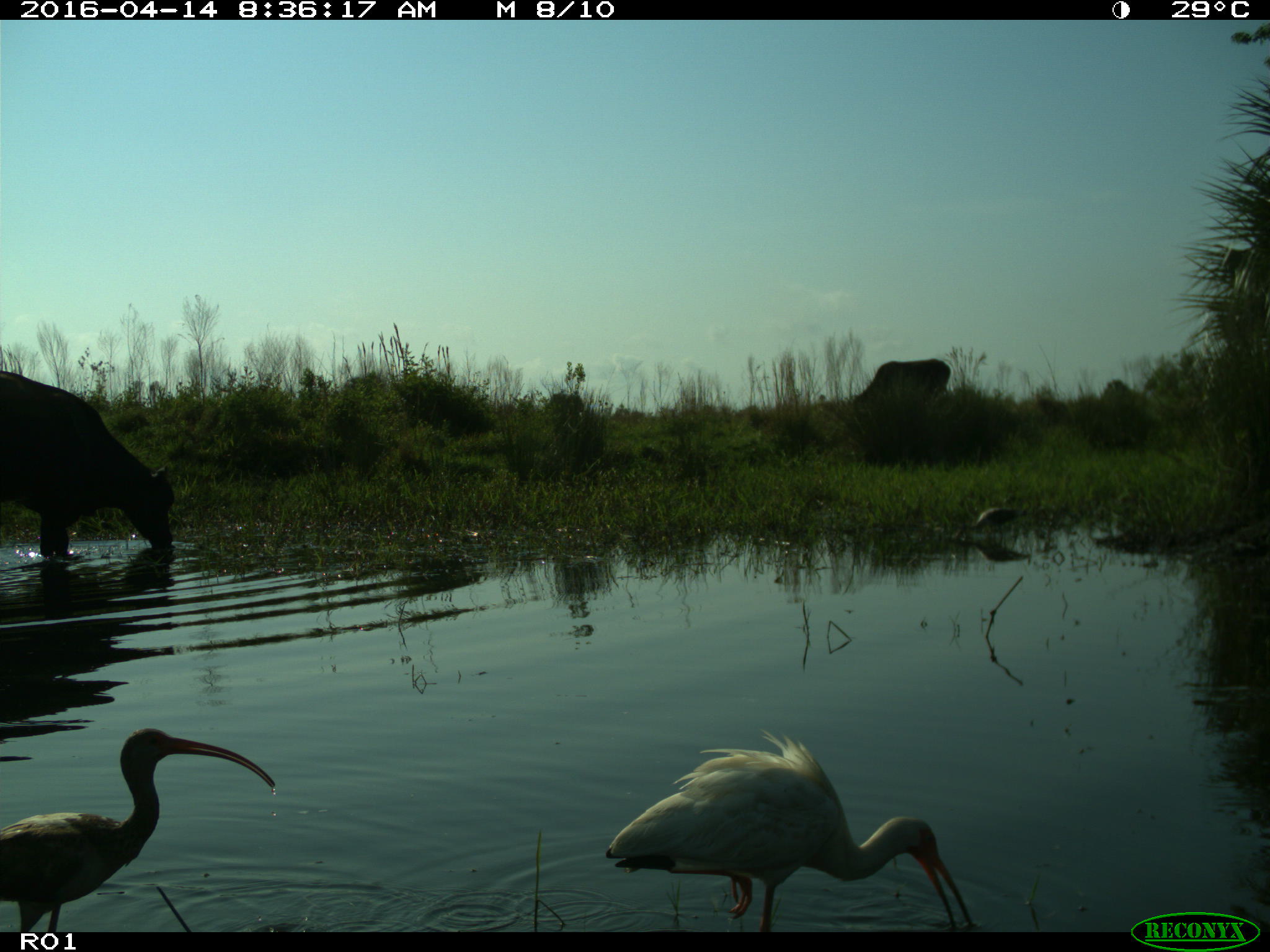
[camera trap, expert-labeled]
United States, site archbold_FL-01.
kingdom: Animalia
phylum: Chordata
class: Mammalia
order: Artiodactyla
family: Bovidae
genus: Bos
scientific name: Bos taurus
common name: domestic cow